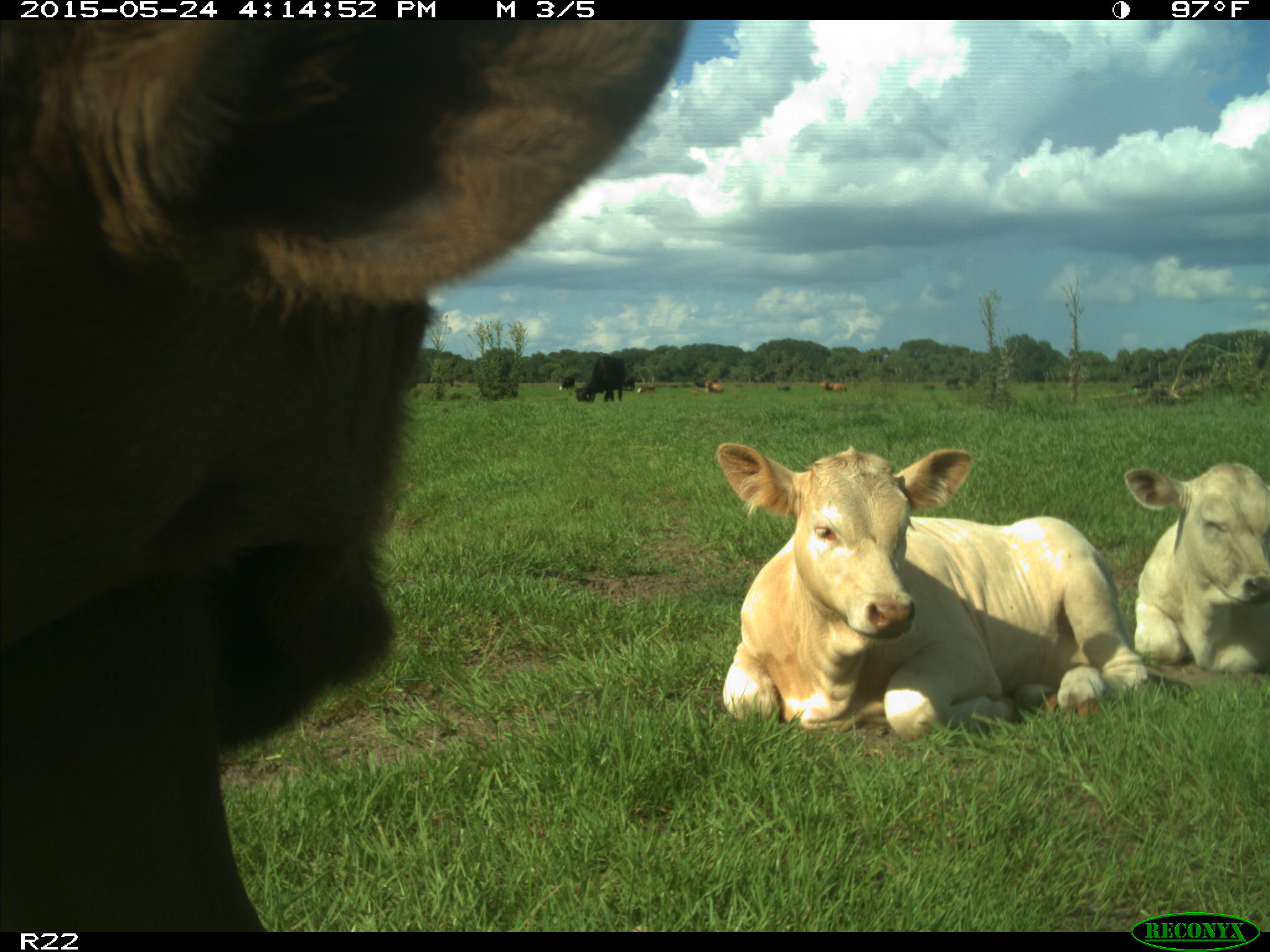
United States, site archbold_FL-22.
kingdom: Animalia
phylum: Chordata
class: Mammalia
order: Artiodactyla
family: Bovidae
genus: Bos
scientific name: Bos taurus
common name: domestic cow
Bos taurus (domestic cow).